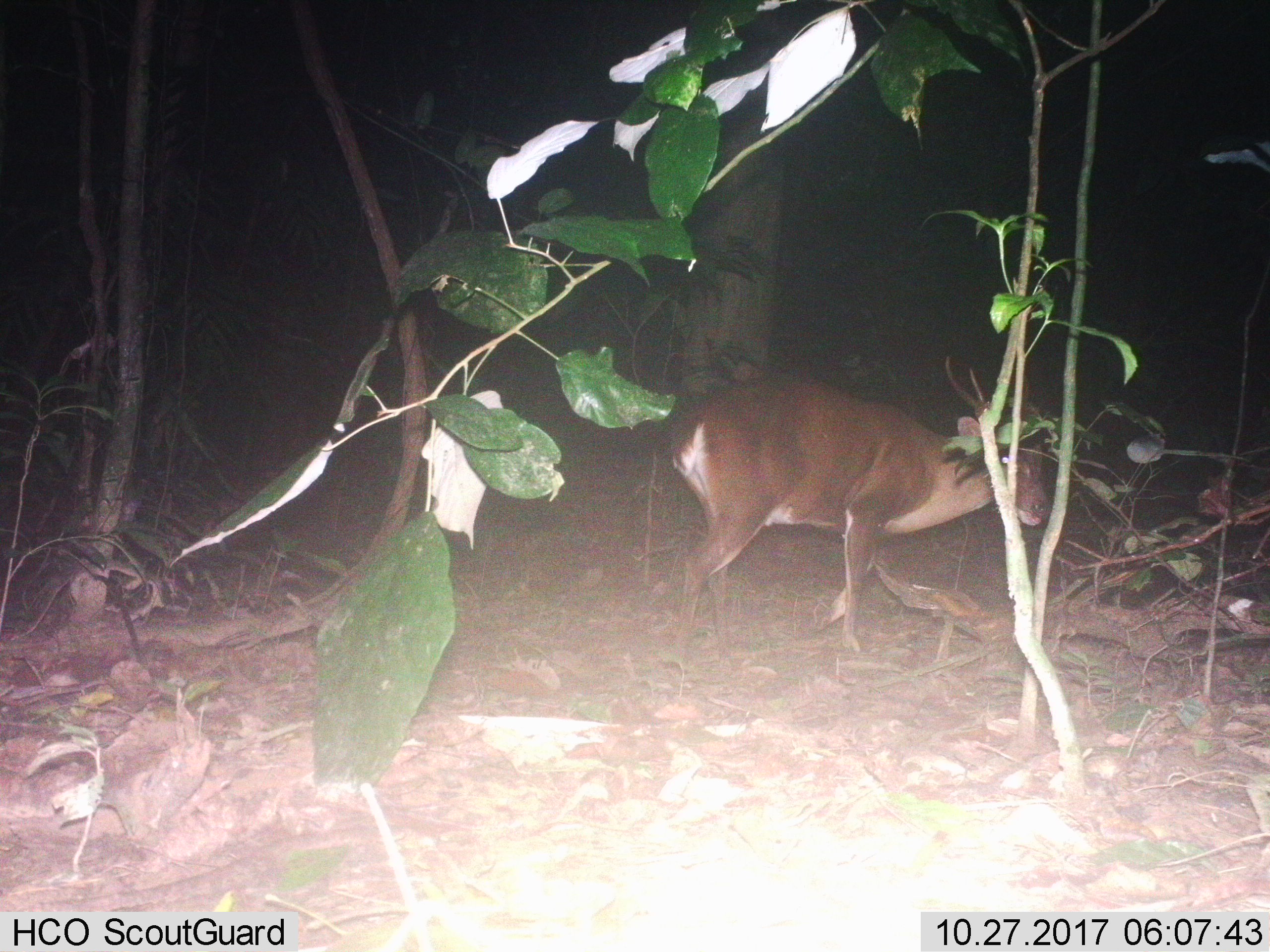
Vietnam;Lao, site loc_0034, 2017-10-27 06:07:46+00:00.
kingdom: Animalia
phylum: Chordata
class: Mammalia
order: Artiodactyla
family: Cervidae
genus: Muntiacus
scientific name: Muntiacus vuquangensis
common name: large-antlered muntjac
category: large antlered muntjac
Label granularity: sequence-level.